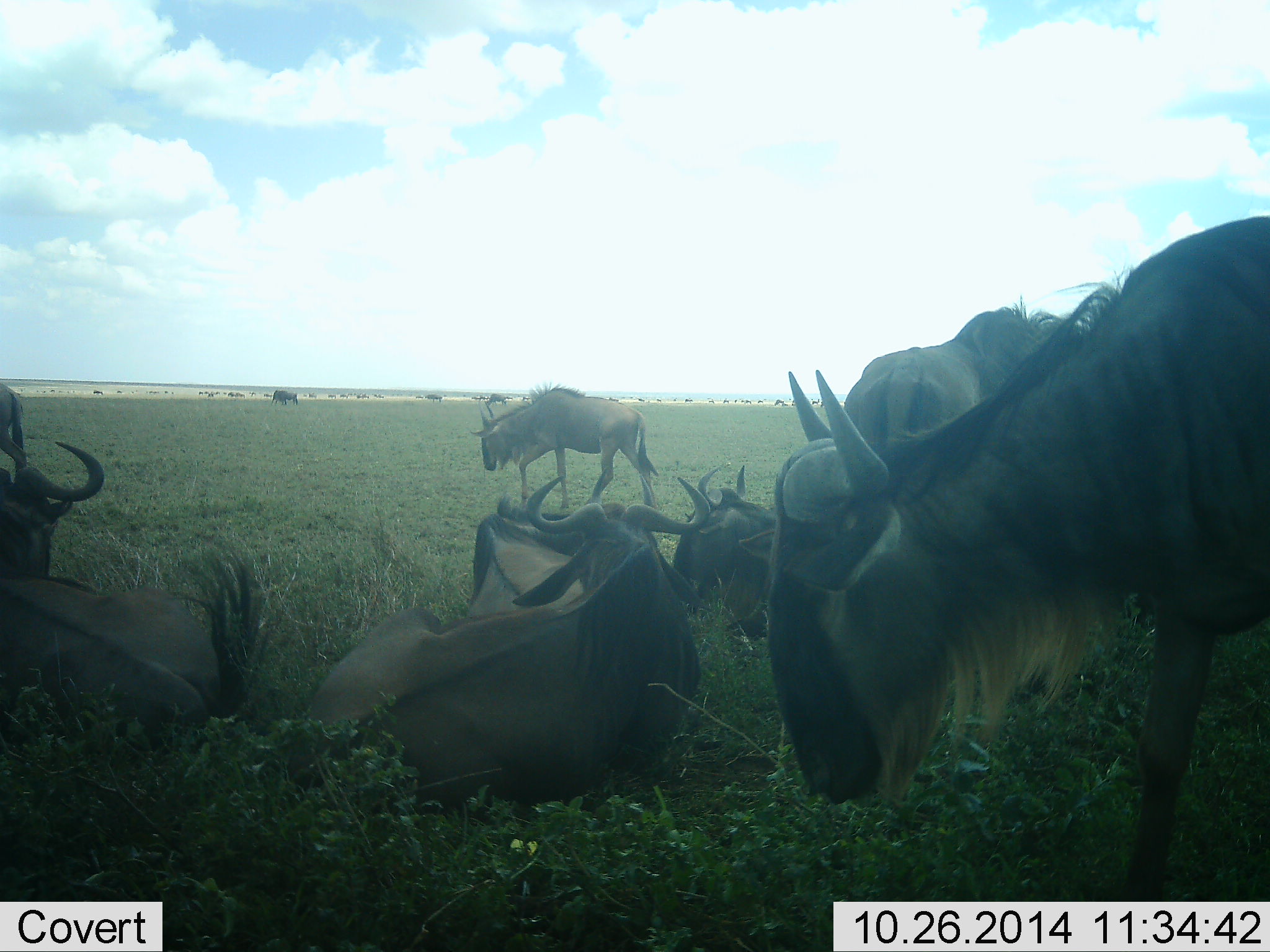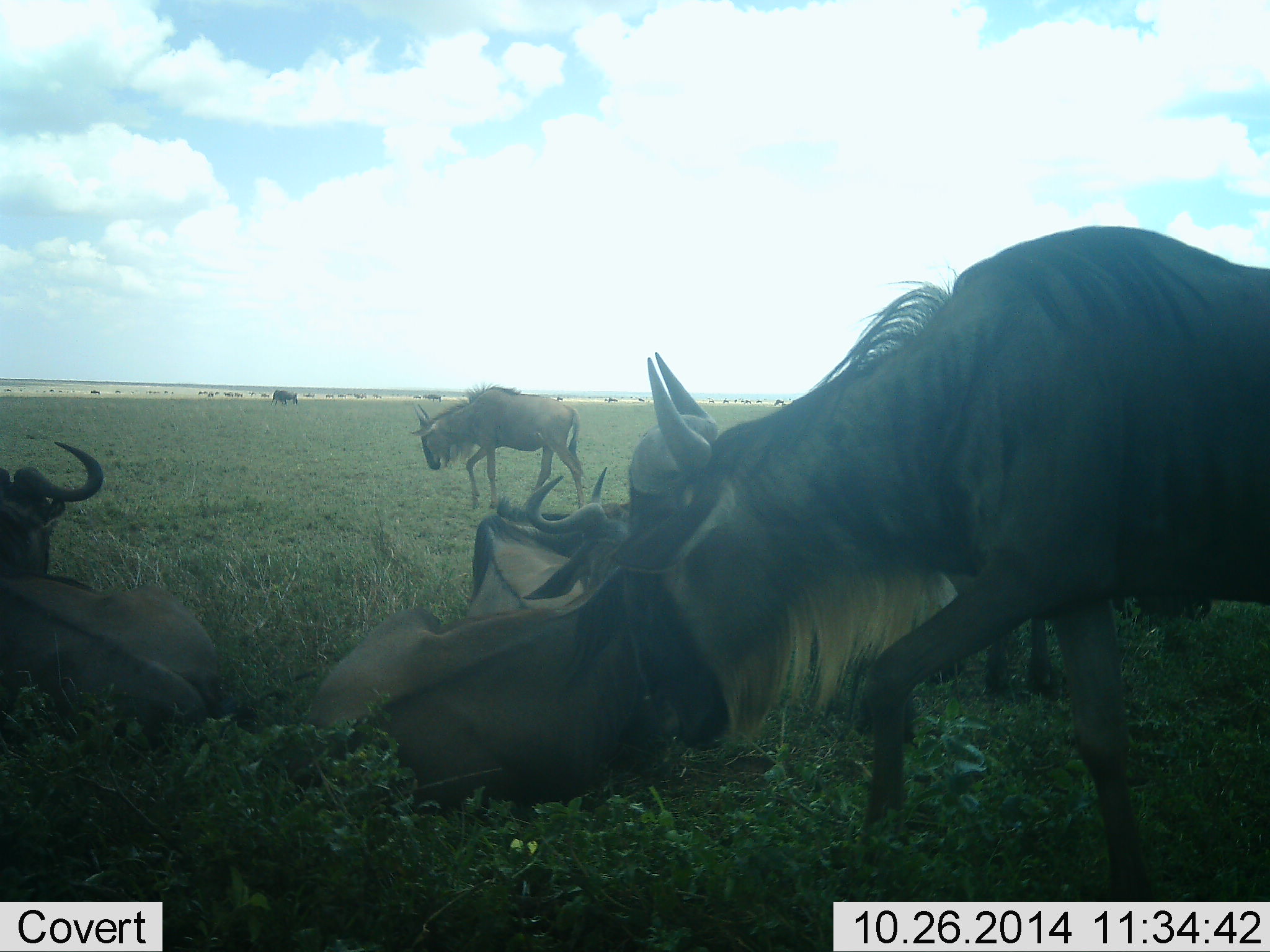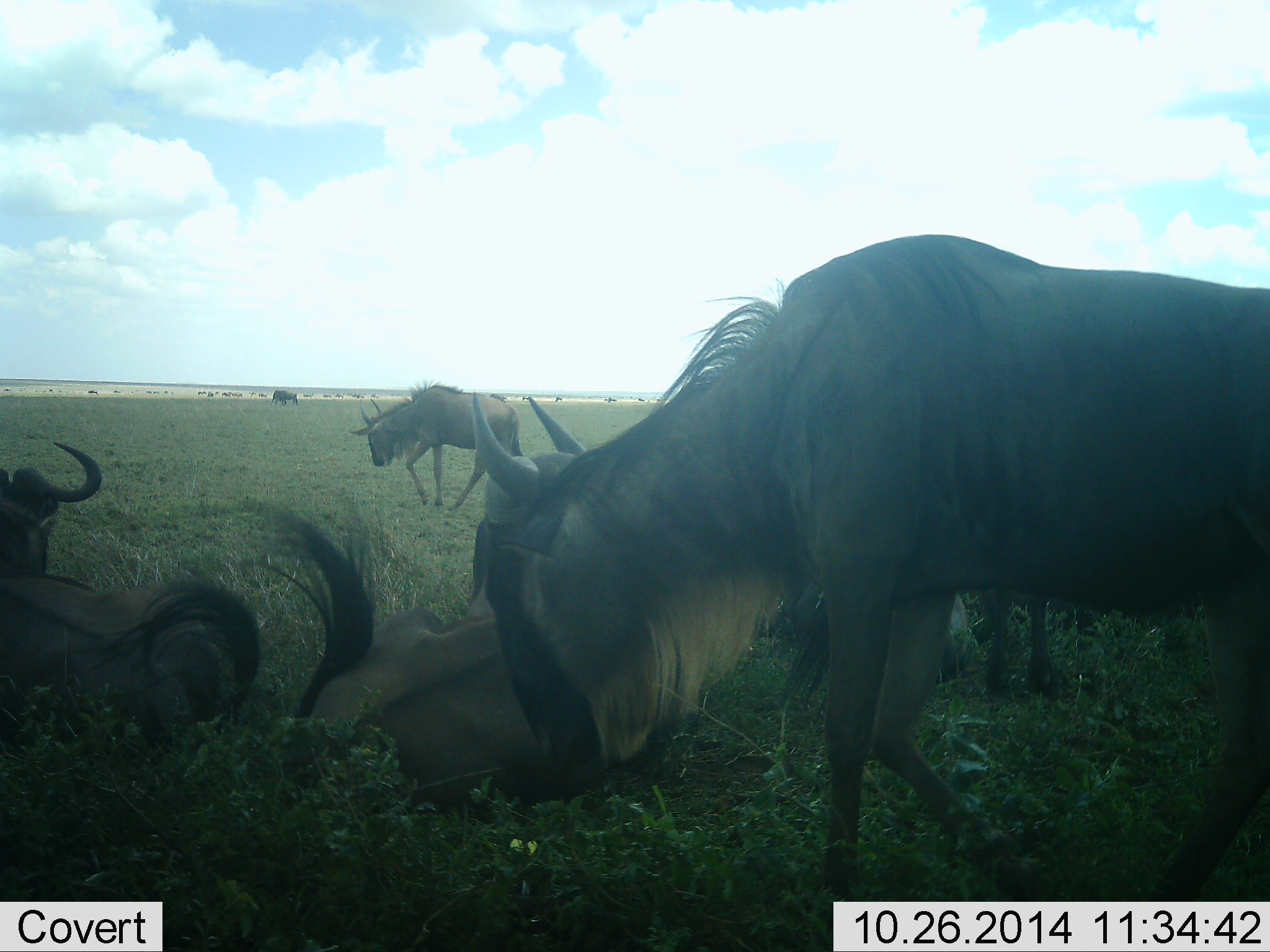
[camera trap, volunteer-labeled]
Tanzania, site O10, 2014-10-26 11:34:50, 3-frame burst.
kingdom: Animalia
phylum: Chordata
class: Mammalia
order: Artiodactyla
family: Bovidae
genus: Connochaetes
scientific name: Connochaetes taurinus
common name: blue wildebeest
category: wildebeest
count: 9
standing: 20%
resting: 90%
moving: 80%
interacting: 0%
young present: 10%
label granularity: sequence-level